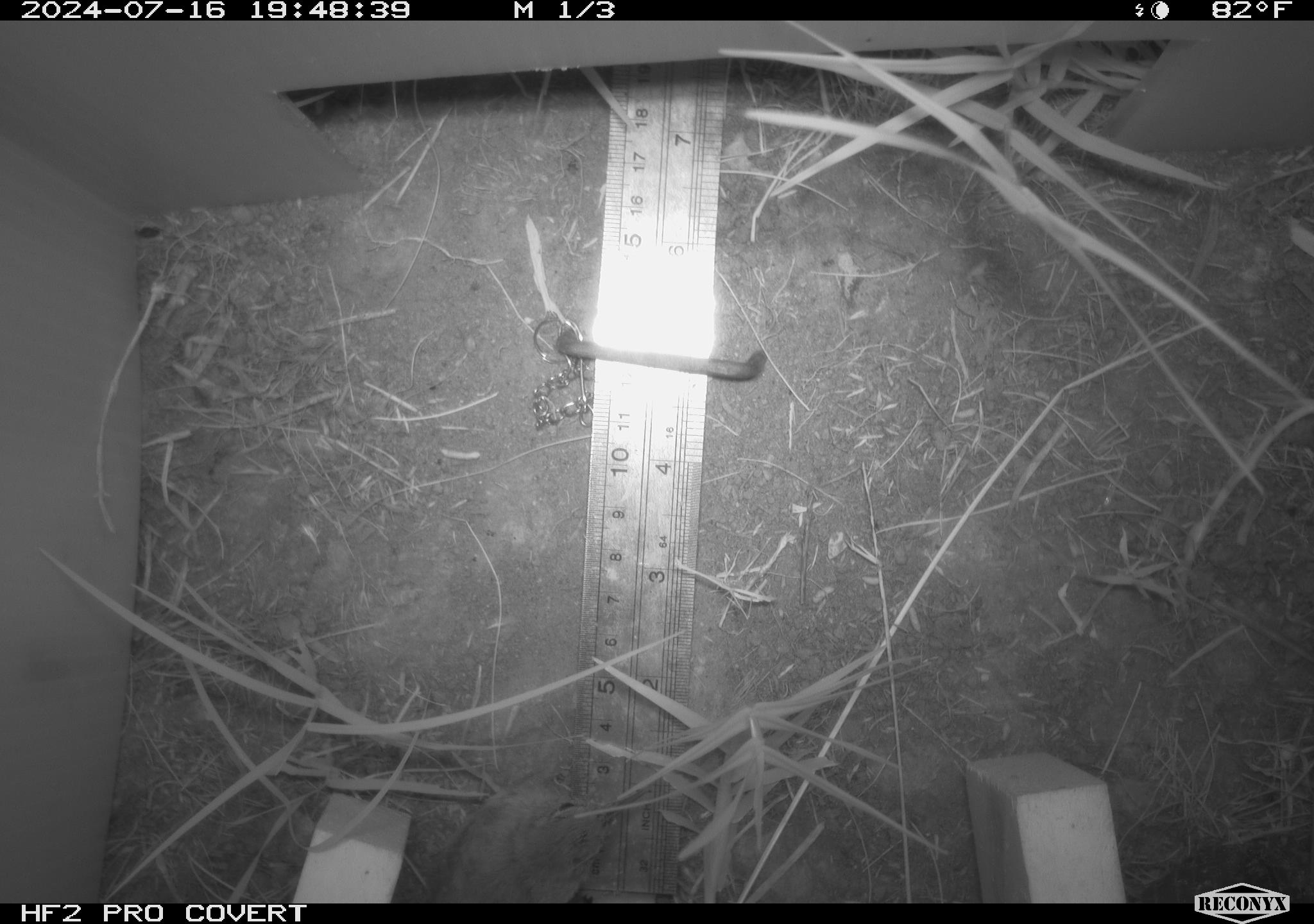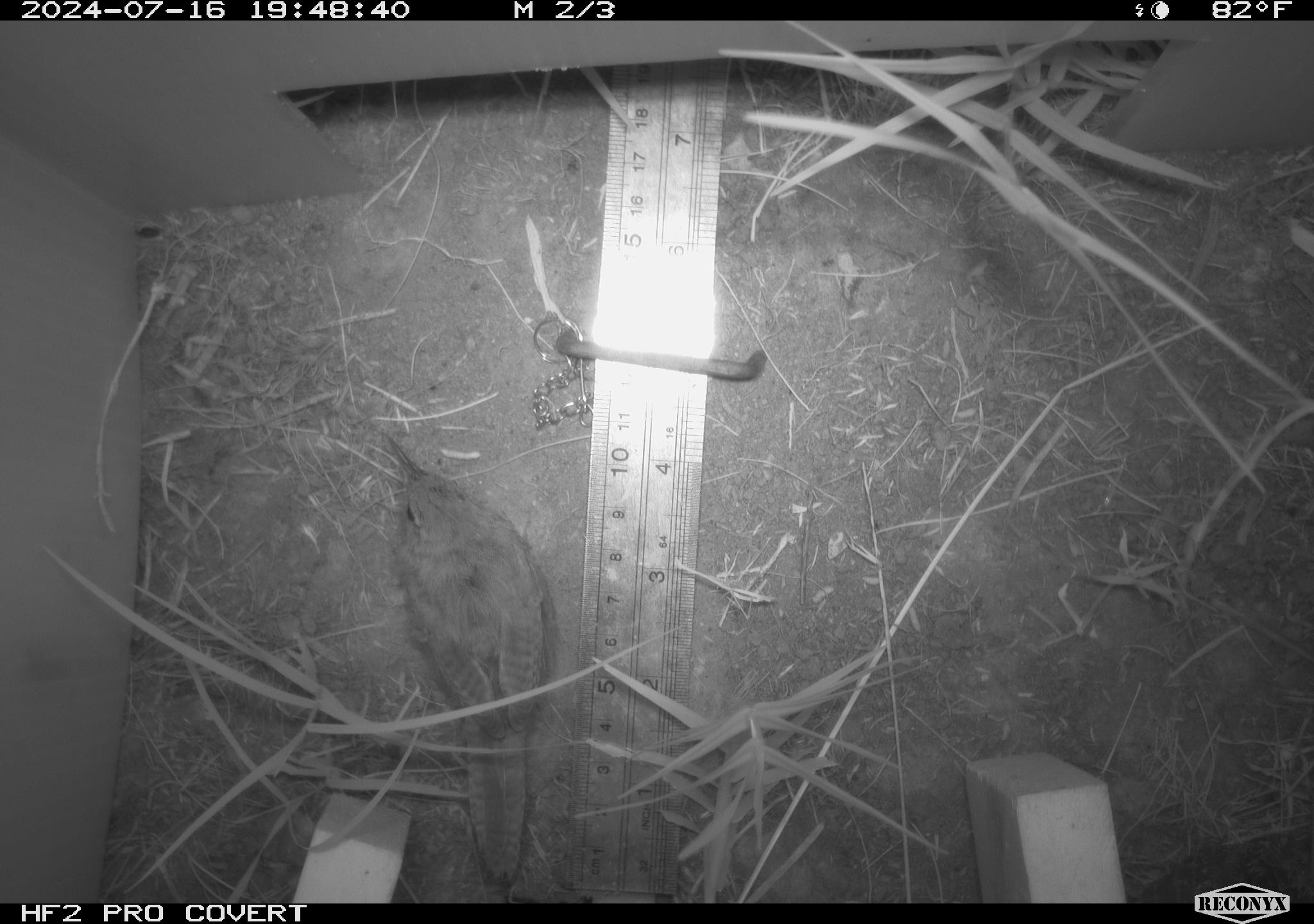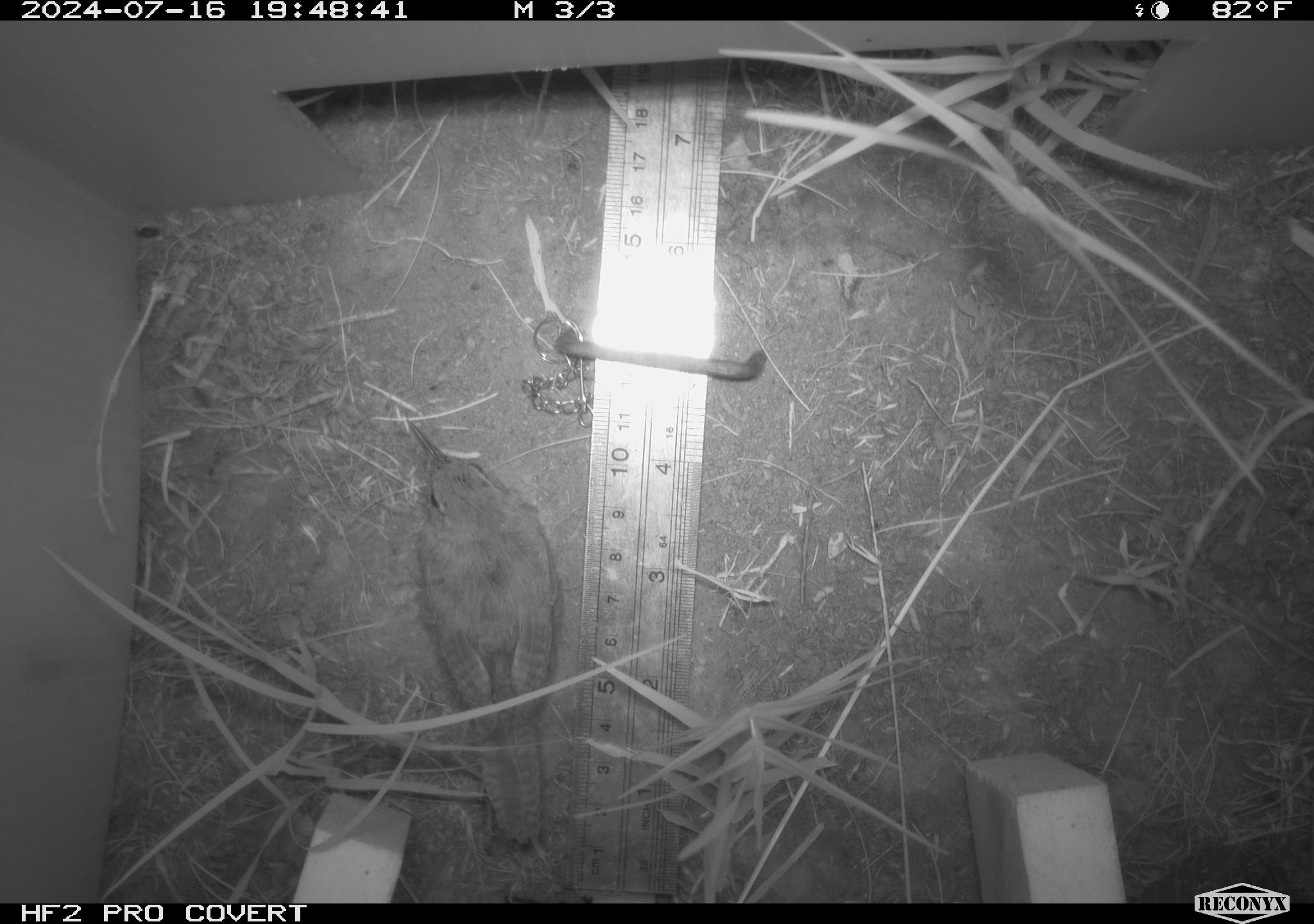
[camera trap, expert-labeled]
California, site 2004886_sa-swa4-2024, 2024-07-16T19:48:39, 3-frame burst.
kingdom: Animalia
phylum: Chordata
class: Aves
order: Passeriformes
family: Troglodytidae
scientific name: Troglodytidae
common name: wren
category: troglodytidae family